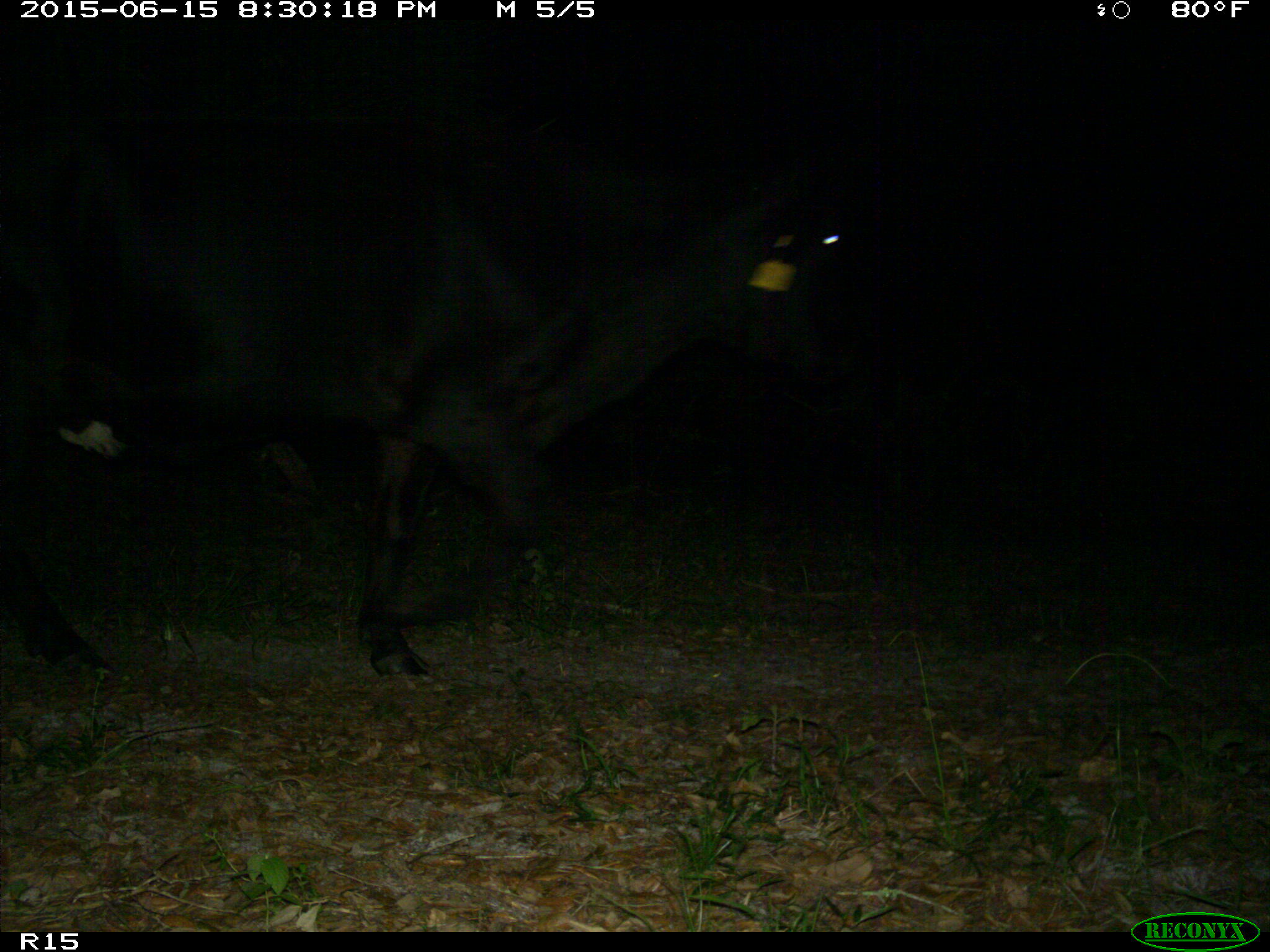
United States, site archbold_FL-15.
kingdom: Animalia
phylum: Chordata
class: Mammalia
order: Artiodactyla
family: Bovidae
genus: Bos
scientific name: Bos taurus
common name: domestic cow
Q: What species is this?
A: Bos taurus (domestic cow).